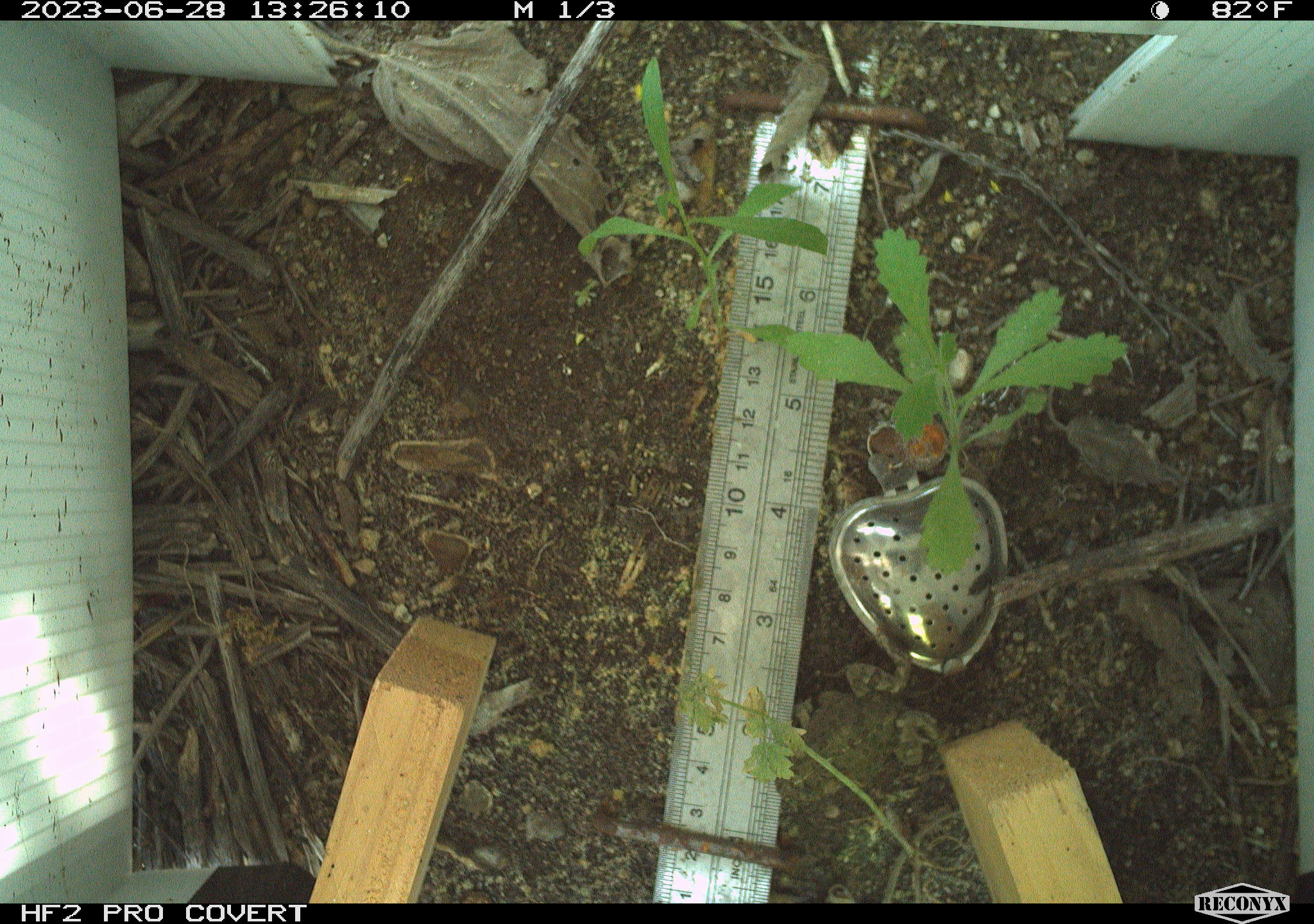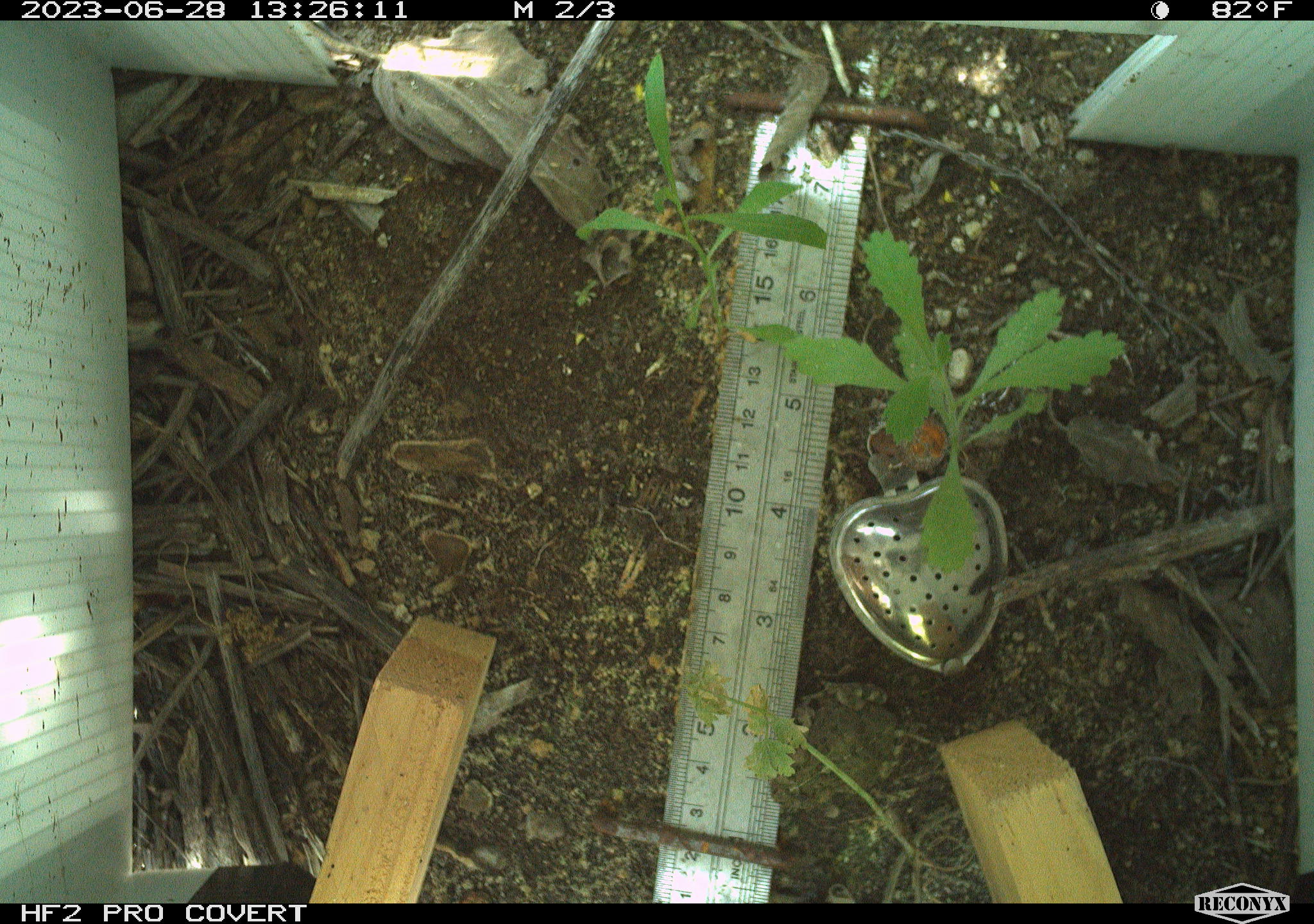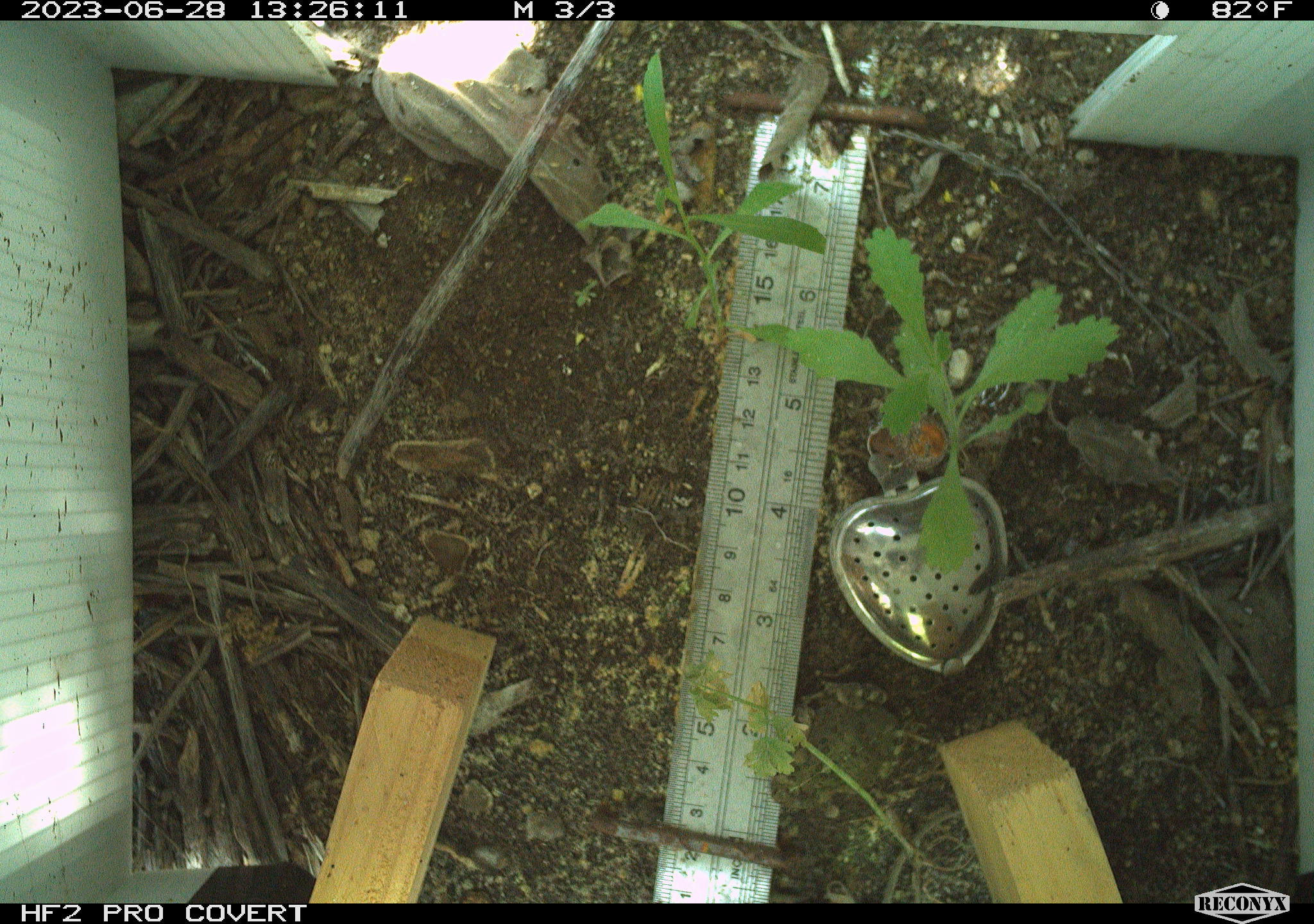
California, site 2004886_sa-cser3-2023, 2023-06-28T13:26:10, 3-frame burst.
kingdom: Animalia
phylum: Chordata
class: Amphibia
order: Anura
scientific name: Anura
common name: frogs